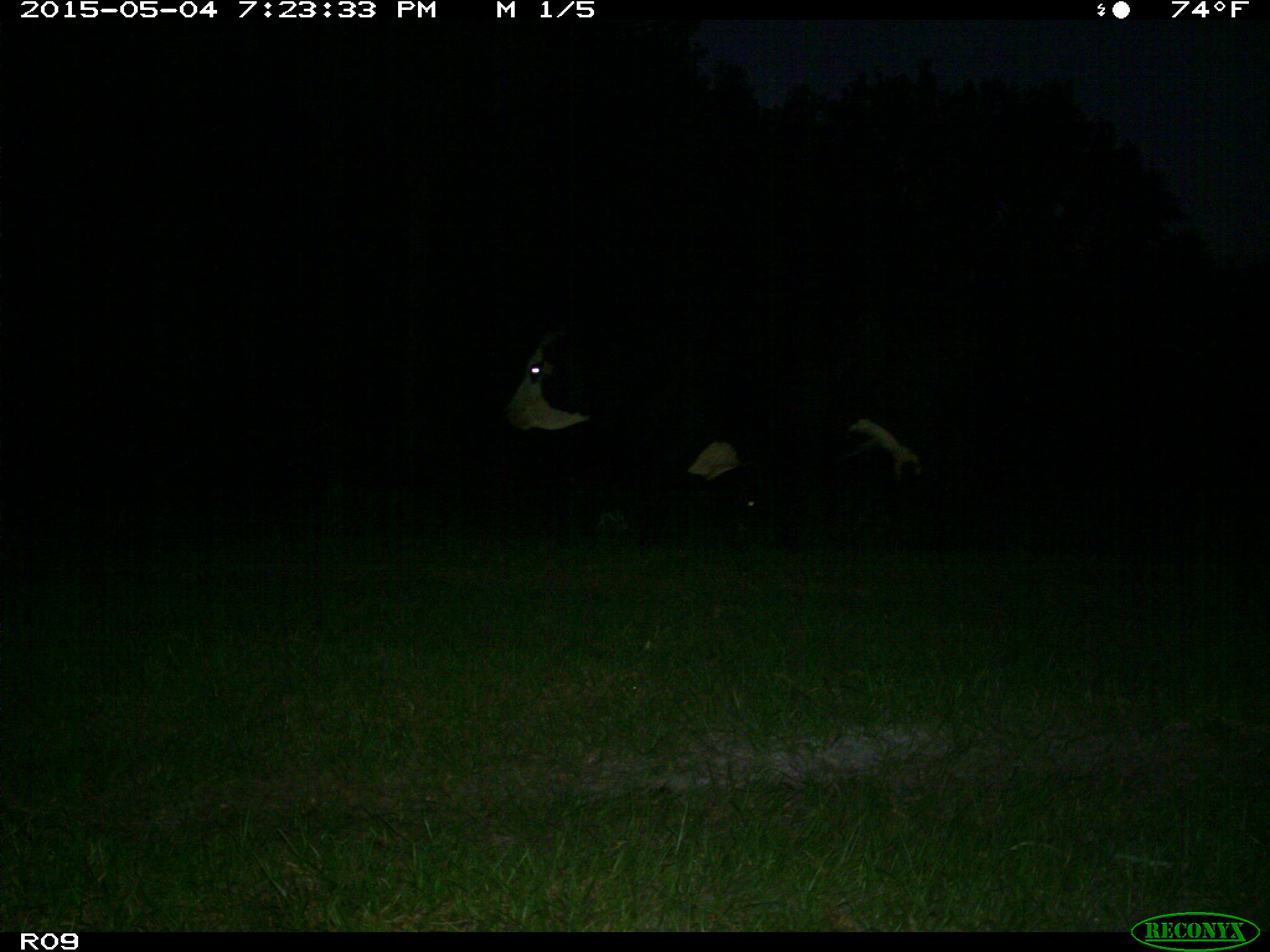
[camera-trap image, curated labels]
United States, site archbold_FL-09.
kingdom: Animalia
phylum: Chordata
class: Mammalia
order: Artiodactyla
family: Bovidae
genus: Bos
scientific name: Bos taurus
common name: domestic cow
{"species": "Bos taurus (domestic cow)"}